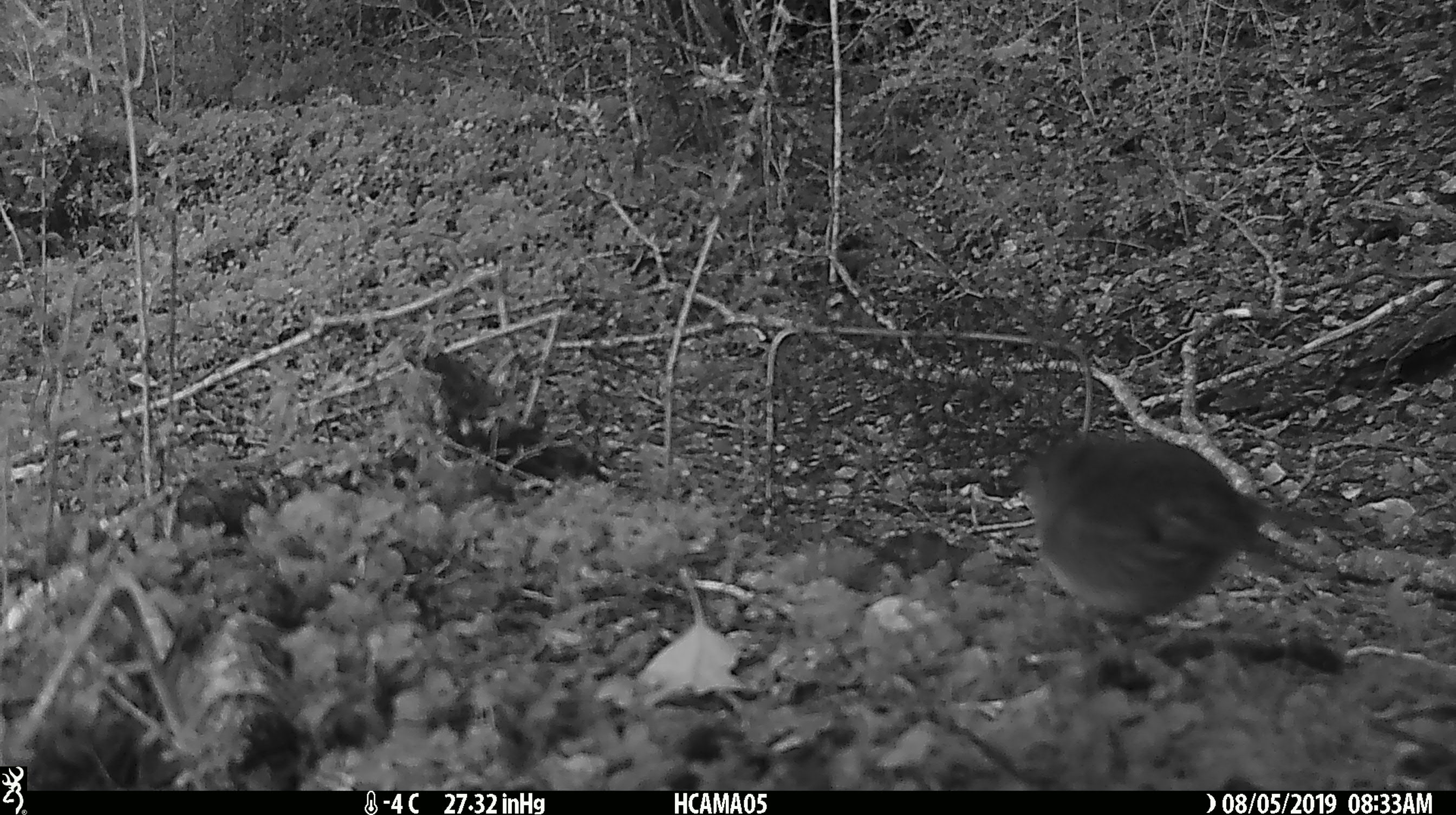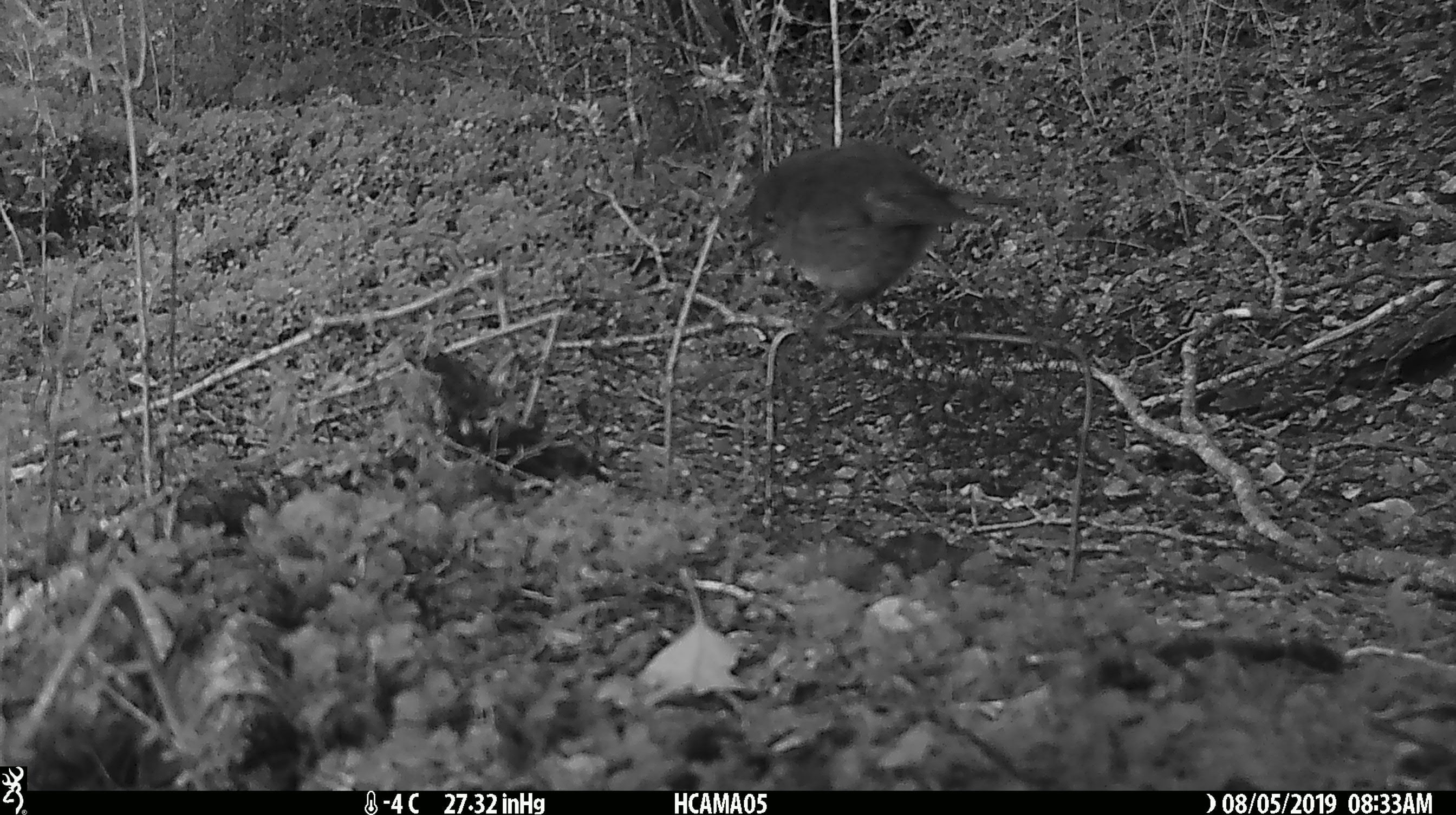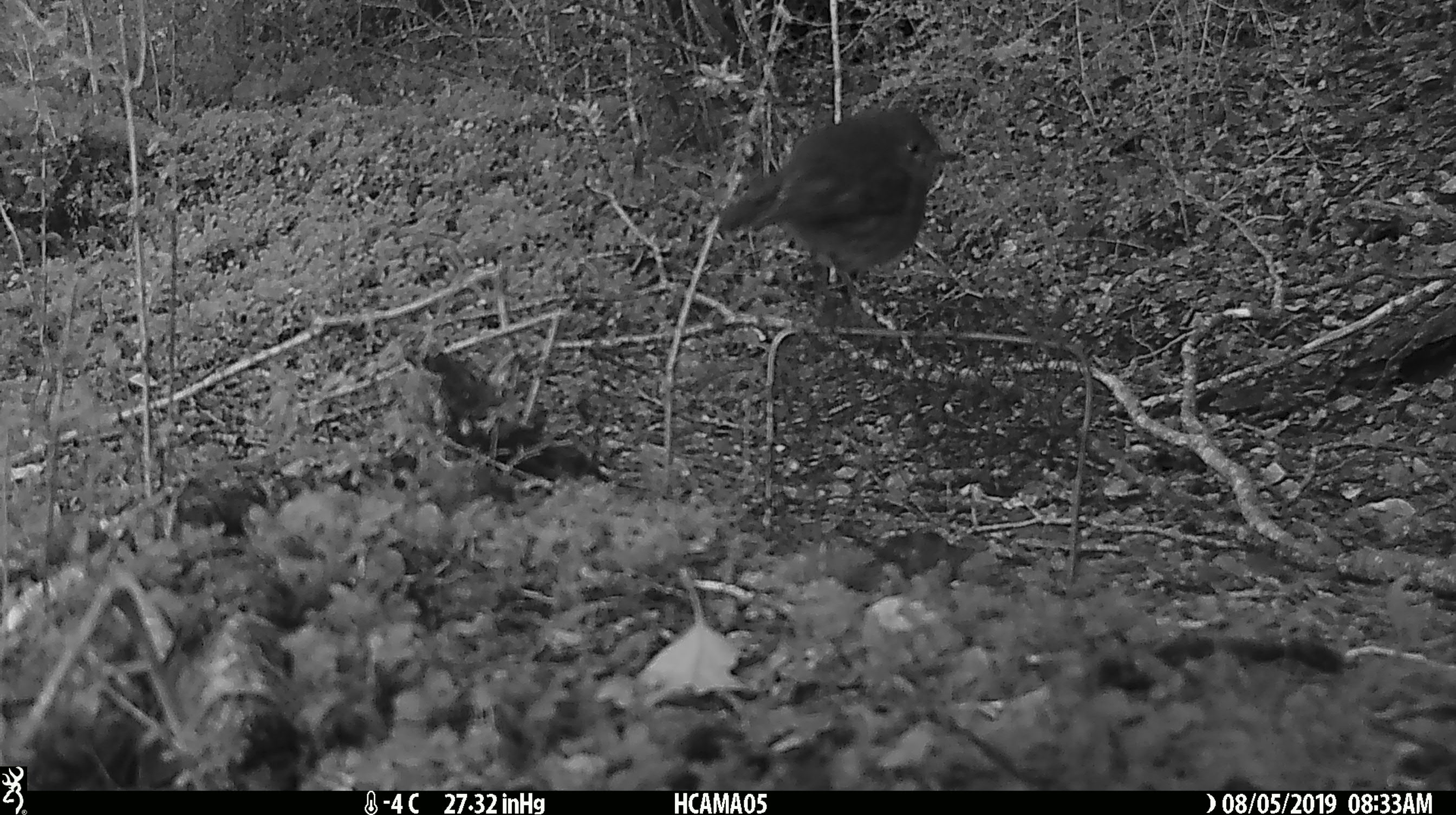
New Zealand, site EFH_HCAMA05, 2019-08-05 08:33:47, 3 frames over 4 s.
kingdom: Animalia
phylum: Chordata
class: Aves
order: Passeriformes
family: Petroicidae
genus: Petroica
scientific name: Petroica macrocephala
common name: tomtit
Tomtit (Petroica macrocephala).